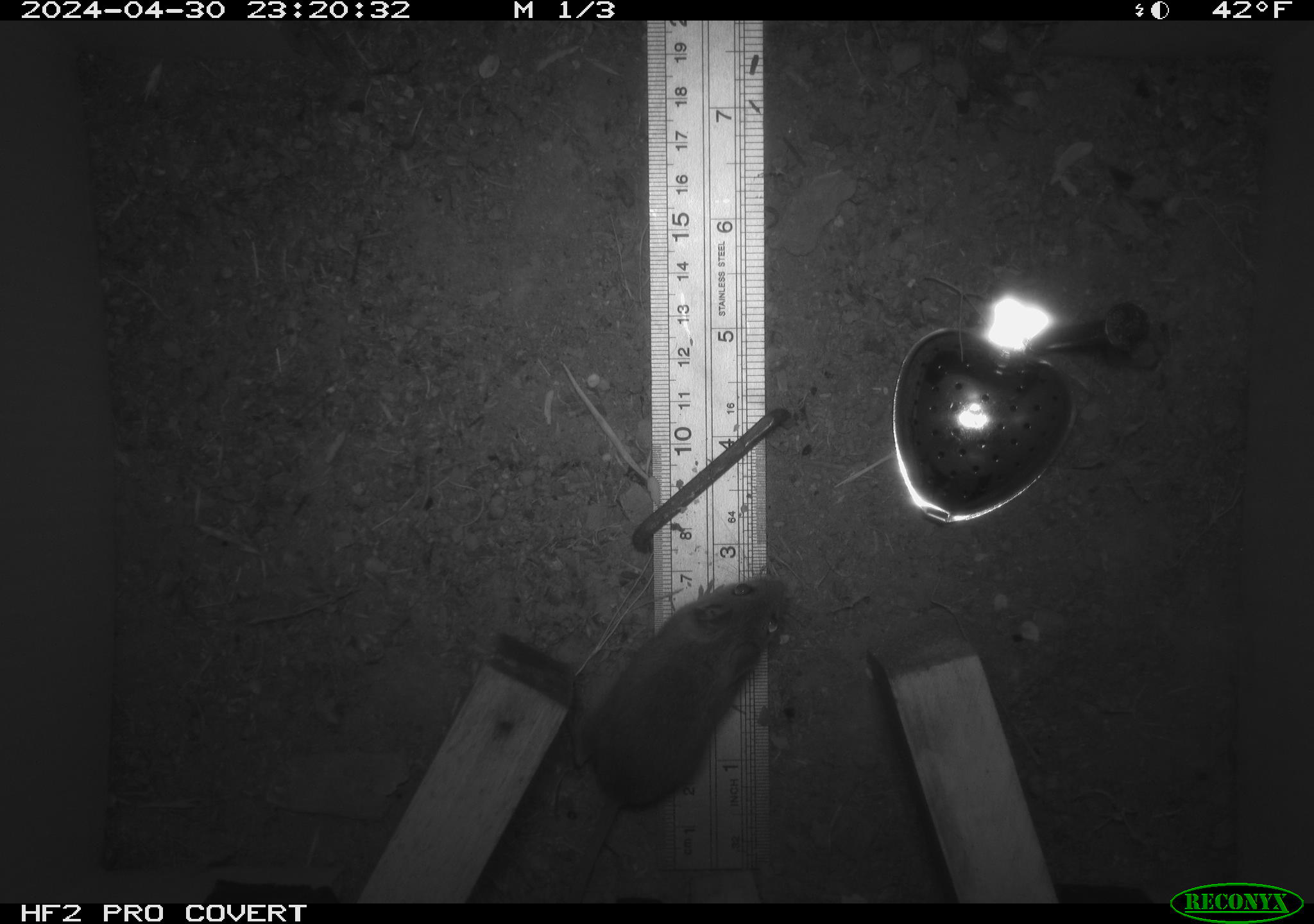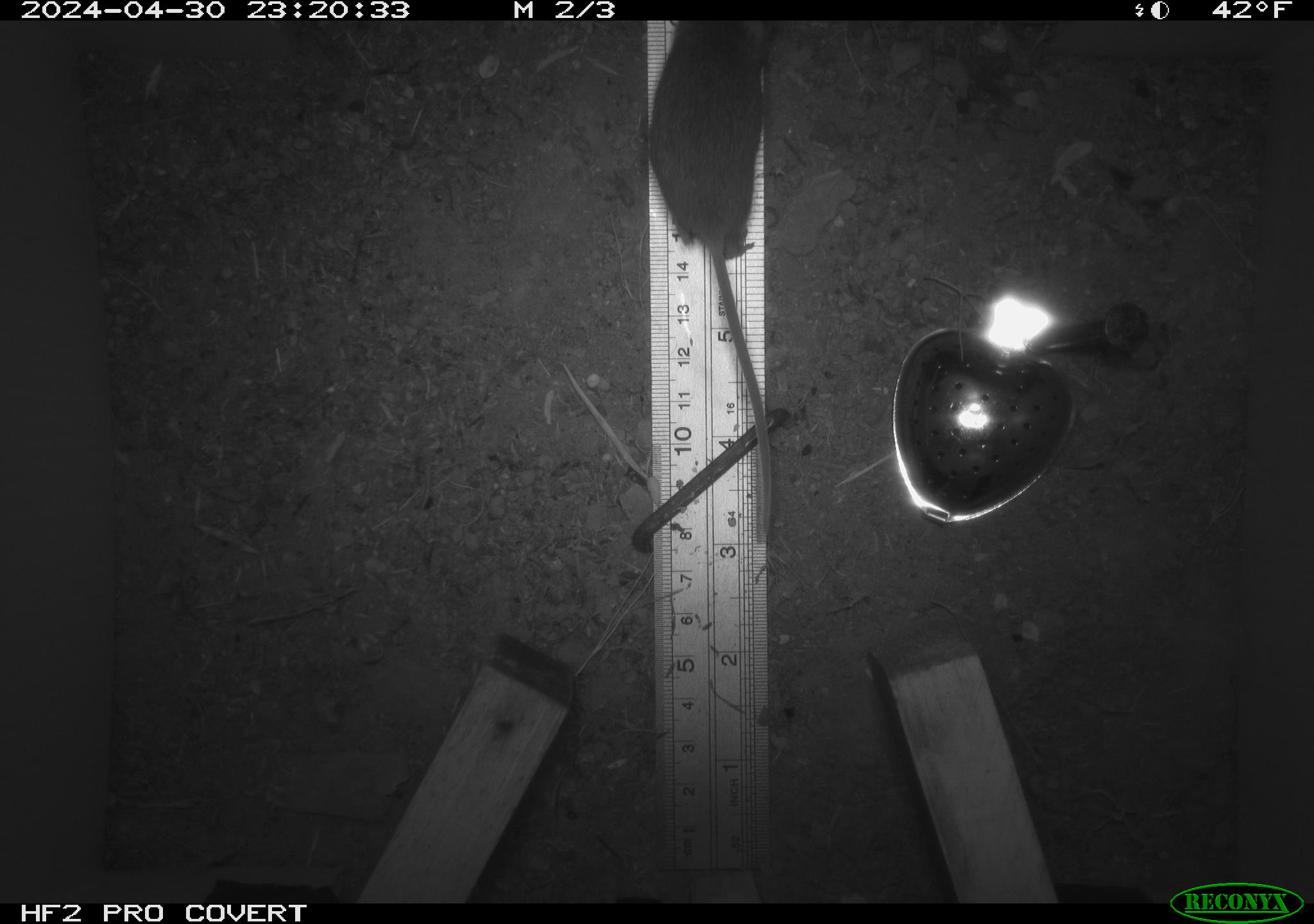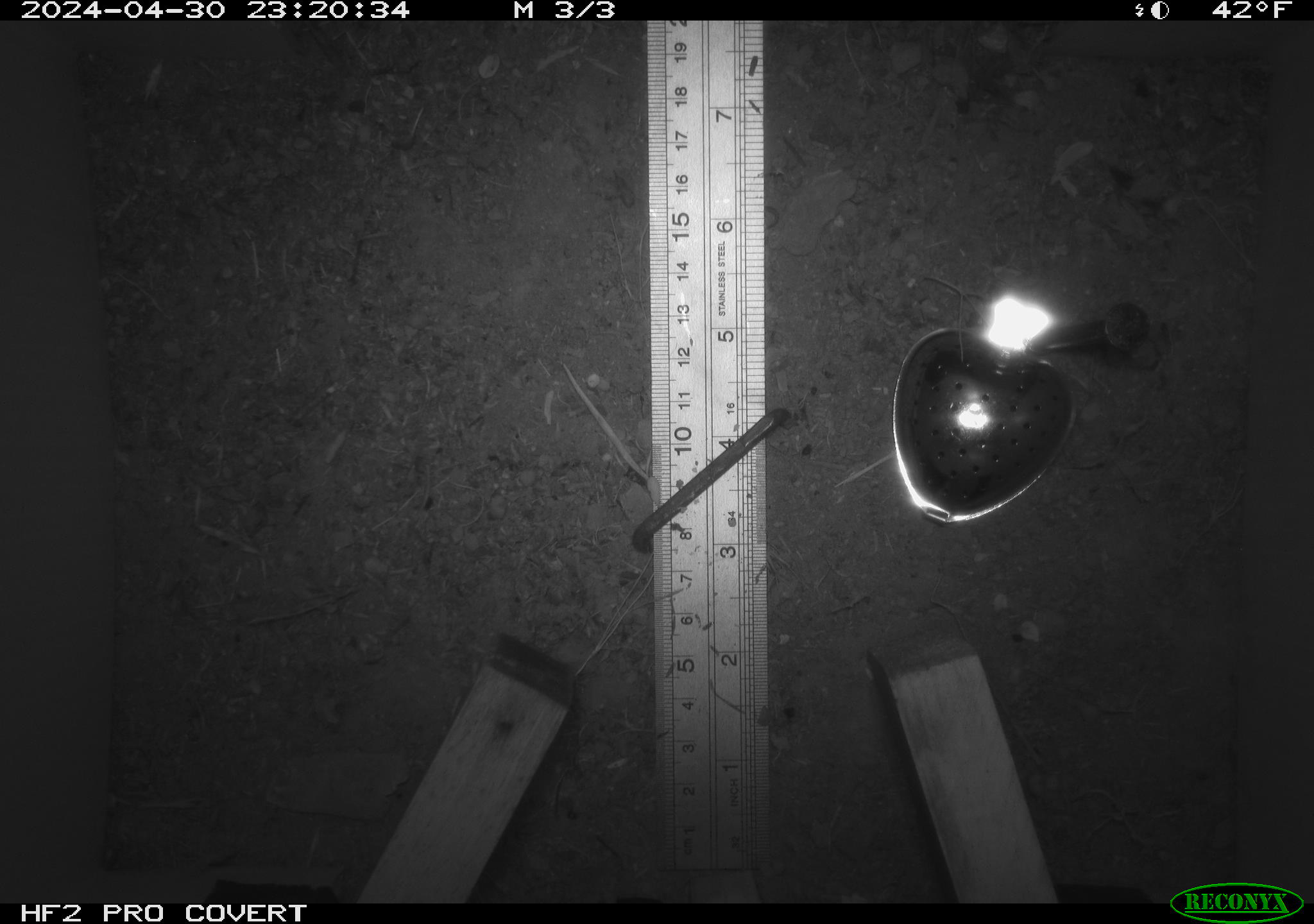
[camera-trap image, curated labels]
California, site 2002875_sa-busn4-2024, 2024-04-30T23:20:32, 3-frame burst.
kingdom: Animalia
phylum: Chordata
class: Mammalia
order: Rodentia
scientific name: Rodentia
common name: rodent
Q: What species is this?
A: Rodent (Rodentia).